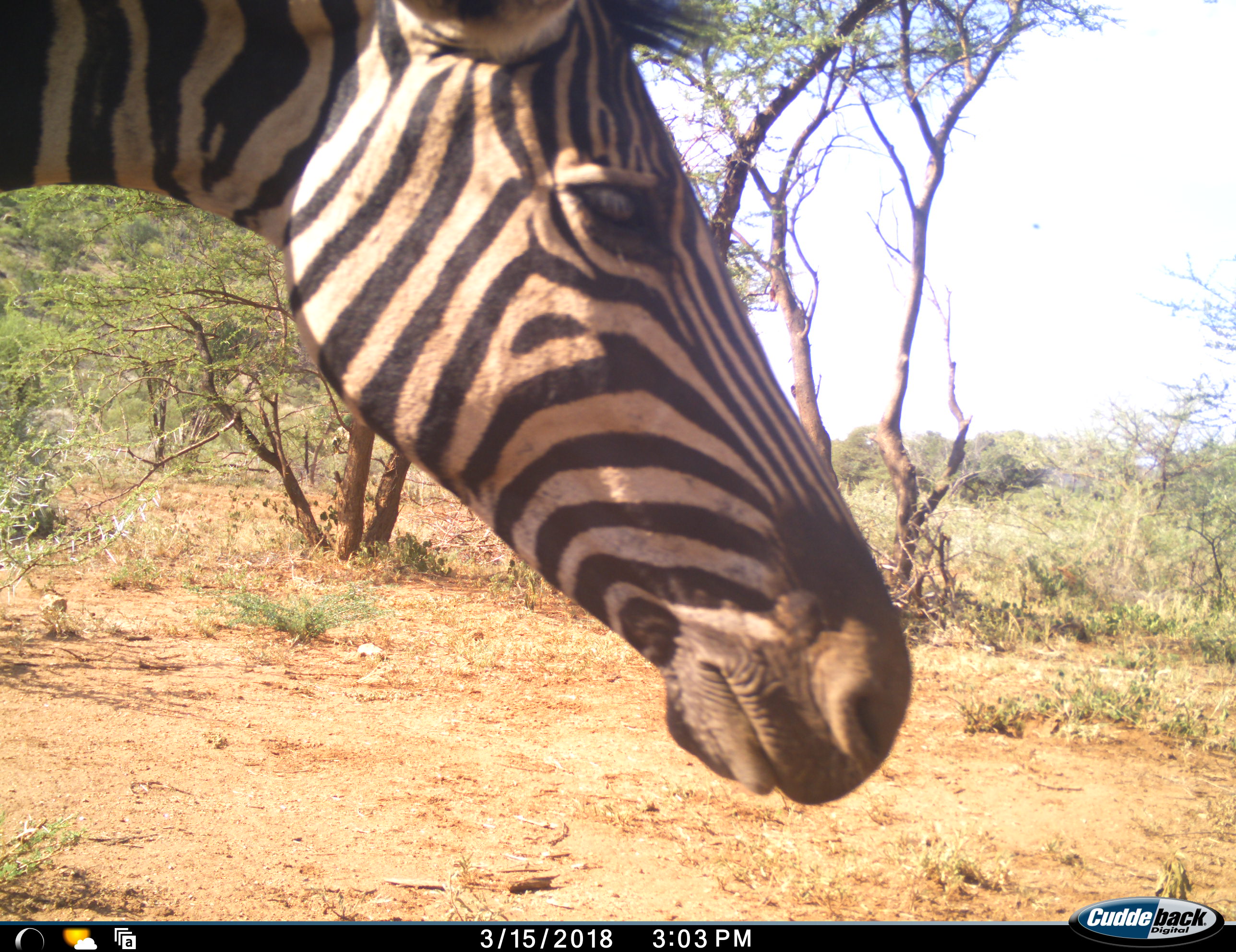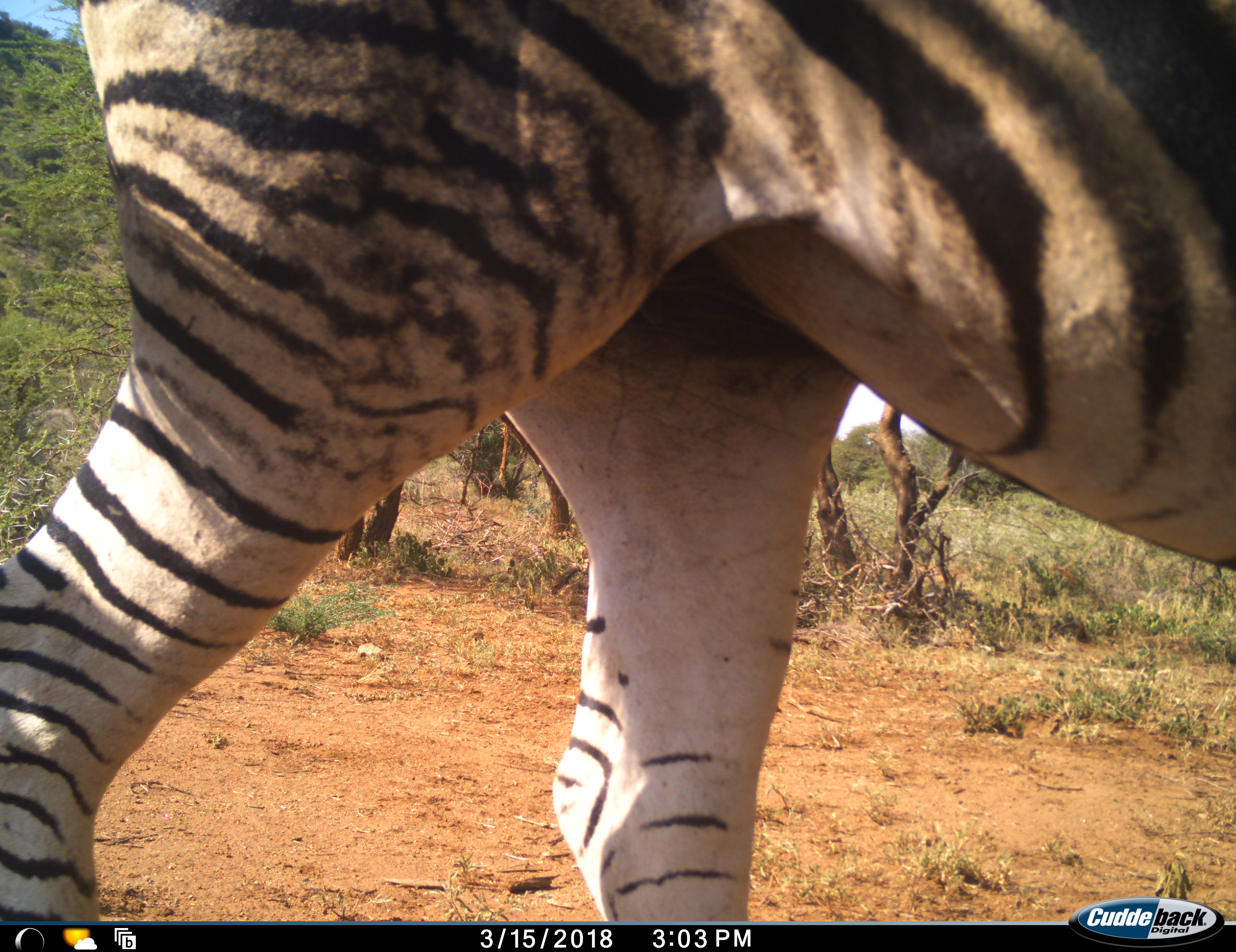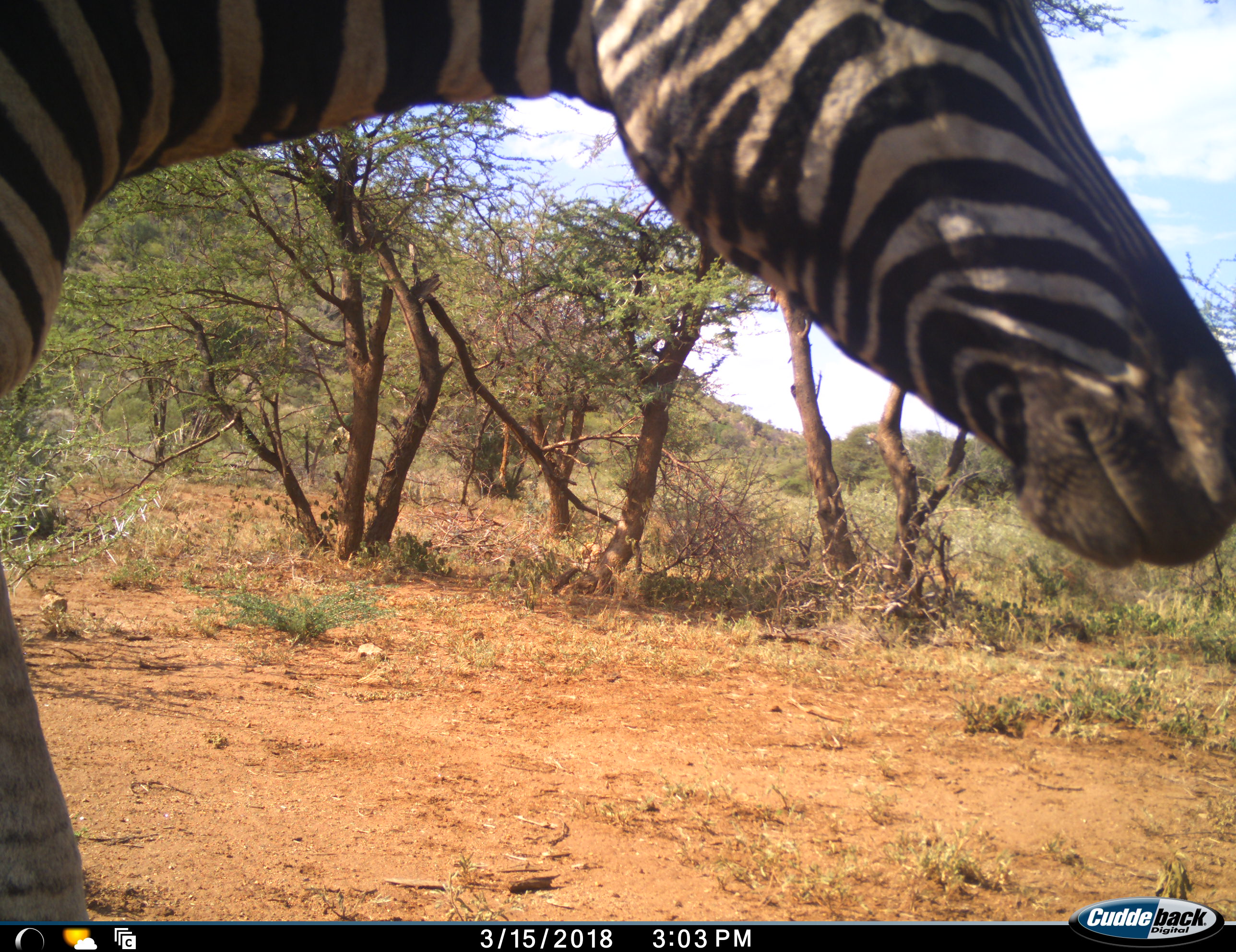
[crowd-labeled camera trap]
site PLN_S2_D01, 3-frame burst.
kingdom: Animalia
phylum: Chordata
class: Mammalia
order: Perissodactyla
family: Equidae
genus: Equus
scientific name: Equus quagga burchellii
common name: burchell's zebra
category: zebraburchells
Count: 1.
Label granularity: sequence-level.